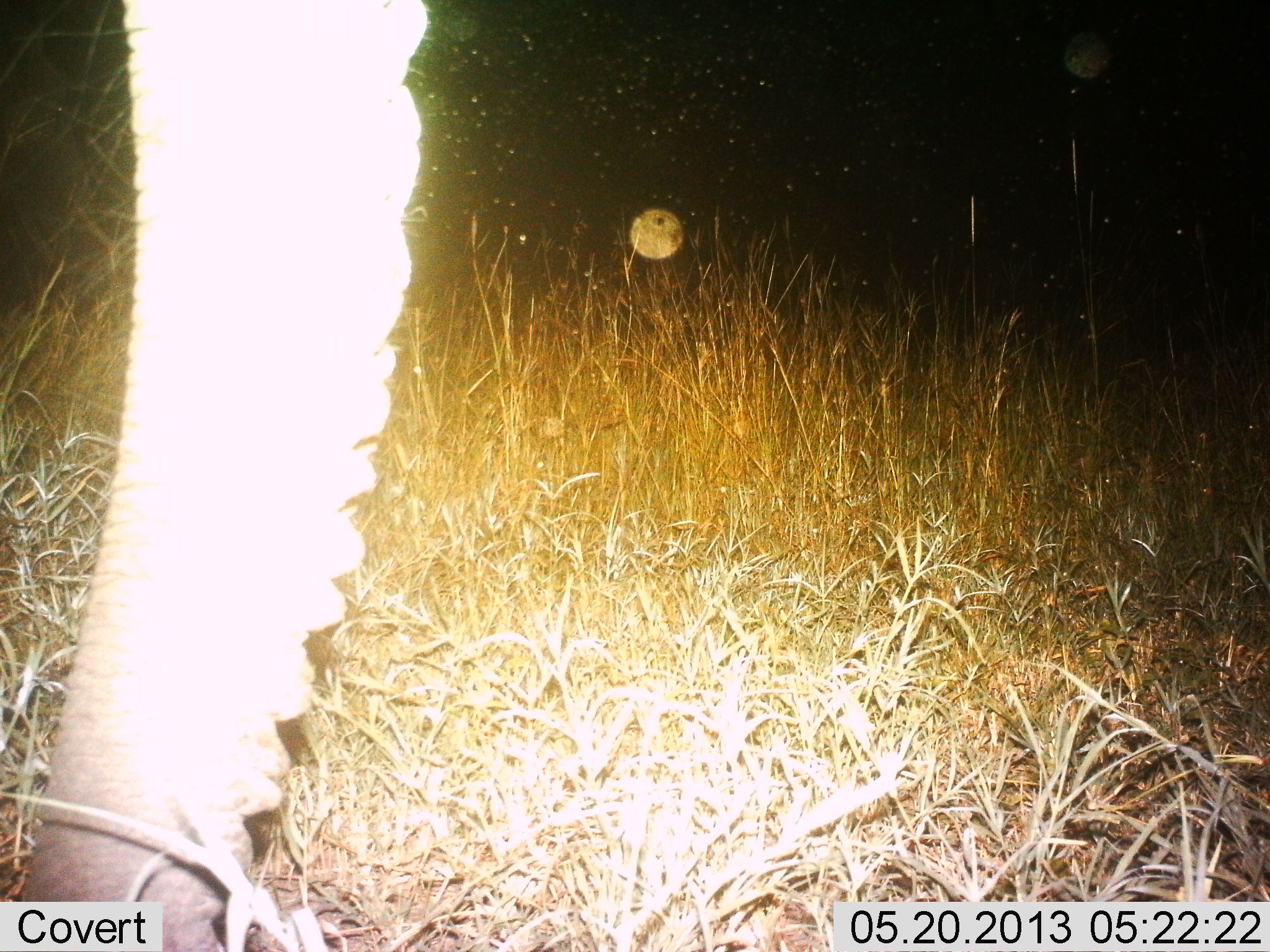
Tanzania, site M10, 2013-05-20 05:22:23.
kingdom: Animalia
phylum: Chordata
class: Mammalia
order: Proboscidea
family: Elephantidae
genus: Loxodonta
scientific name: Loxodonta africana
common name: african bush elephant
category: elephant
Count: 1.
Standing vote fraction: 83%.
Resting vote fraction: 0%.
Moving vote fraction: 4%.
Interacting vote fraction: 0%.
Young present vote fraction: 0%.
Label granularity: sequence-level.